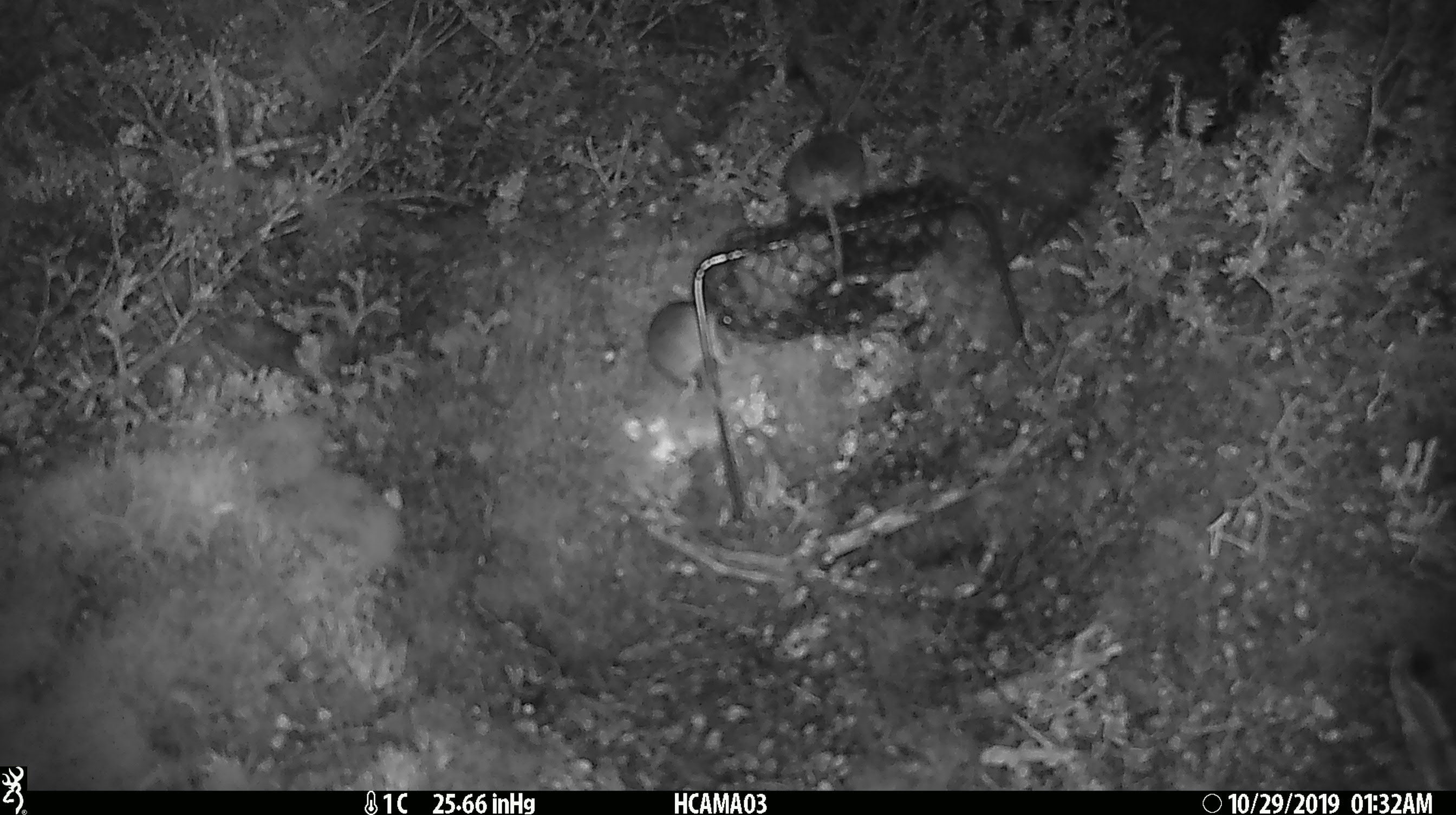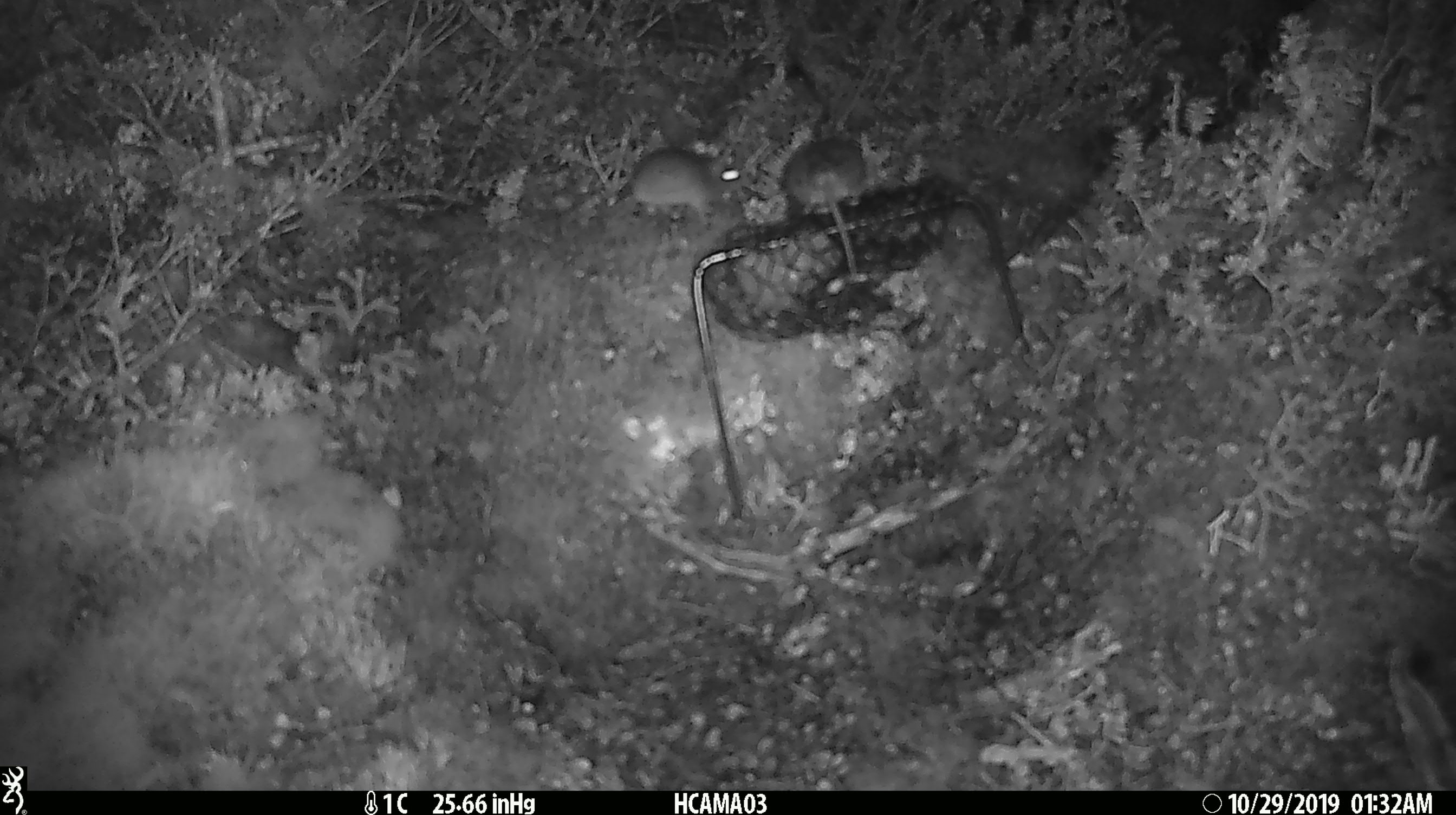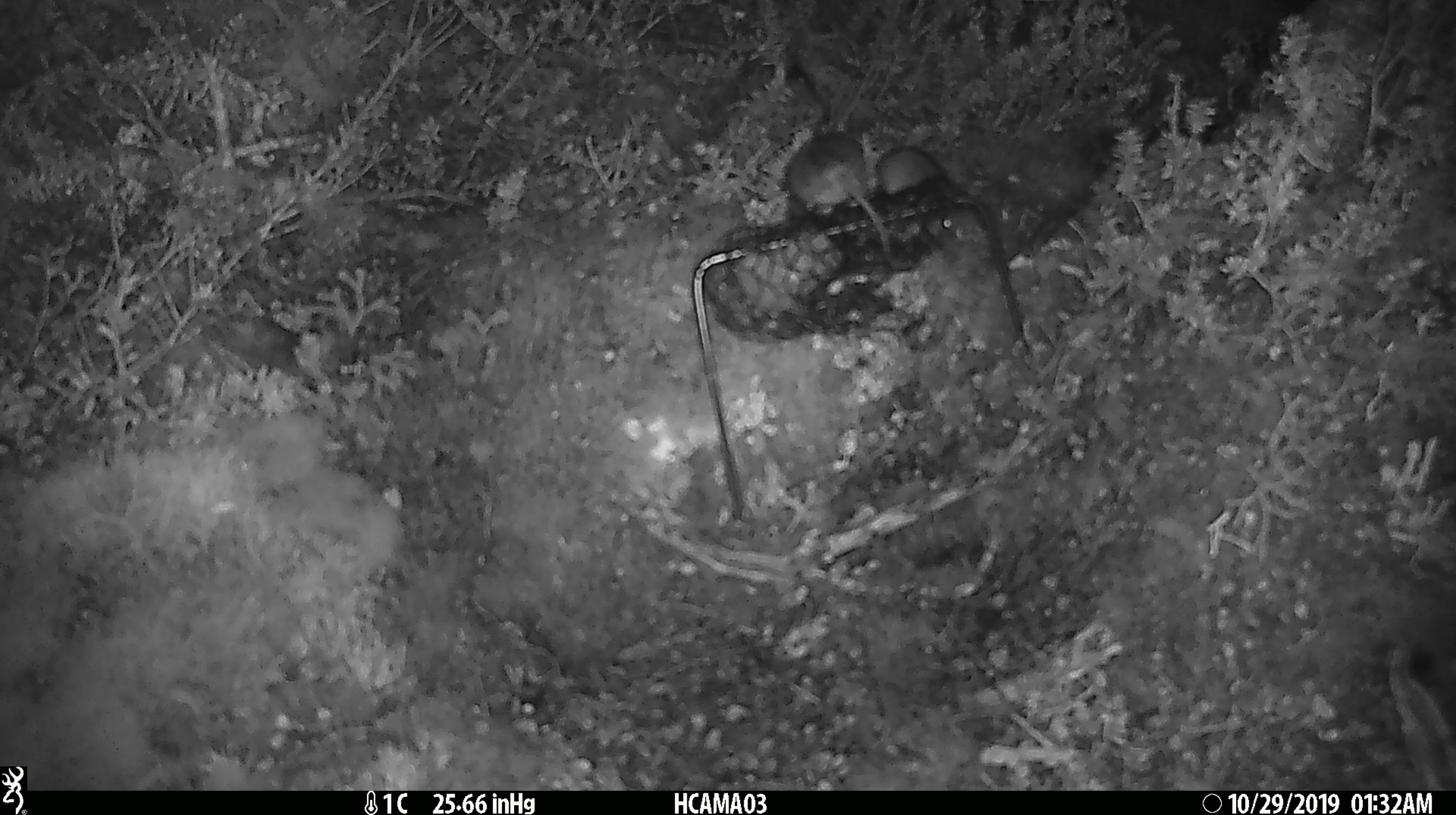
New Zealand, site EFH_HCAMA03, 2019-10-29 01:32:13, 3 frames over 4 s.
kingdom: Animalia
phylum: Chordata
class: Mammalia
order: Rodentia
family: Muridae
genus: Mus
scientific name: Mus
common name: mouse